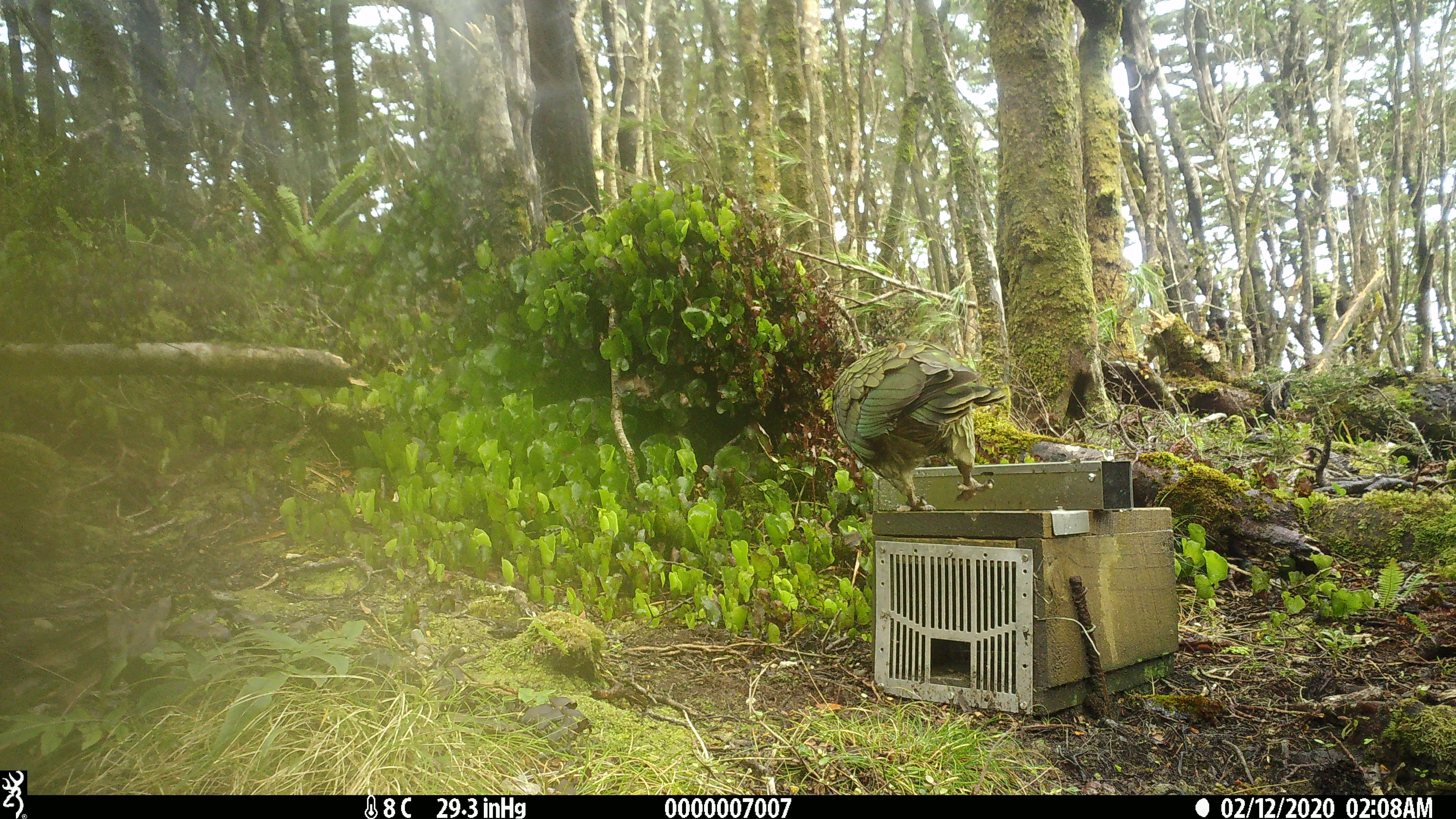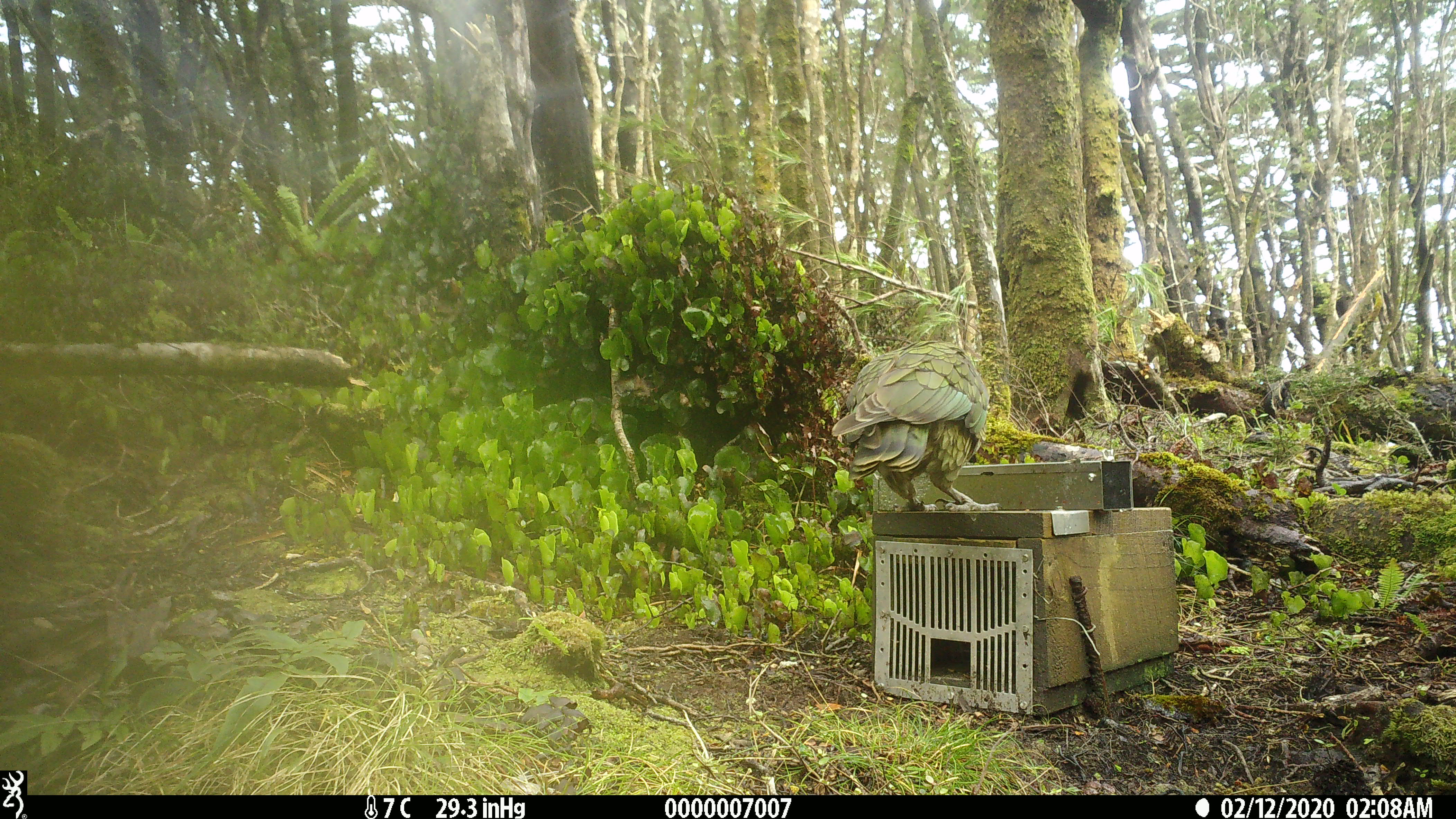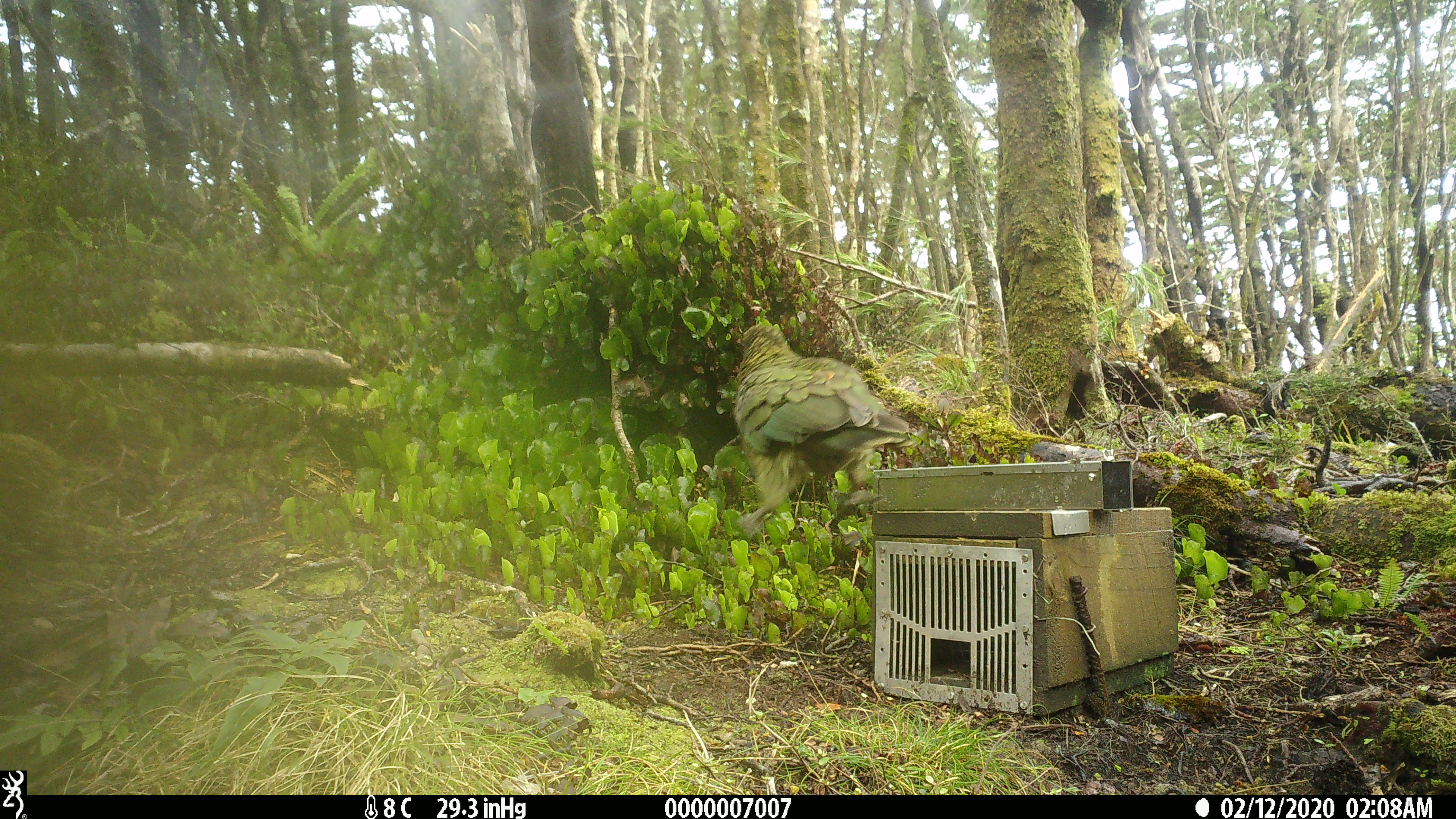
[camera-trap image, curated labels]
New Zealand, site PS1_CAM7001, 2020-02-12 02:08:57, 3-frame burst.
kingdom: Animalia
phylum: Chordata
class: Aves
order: Psittaciformes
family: Strigopidae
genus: Nestor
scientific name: Nestor notabilis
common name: kea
Kea (Nestor notabilis).